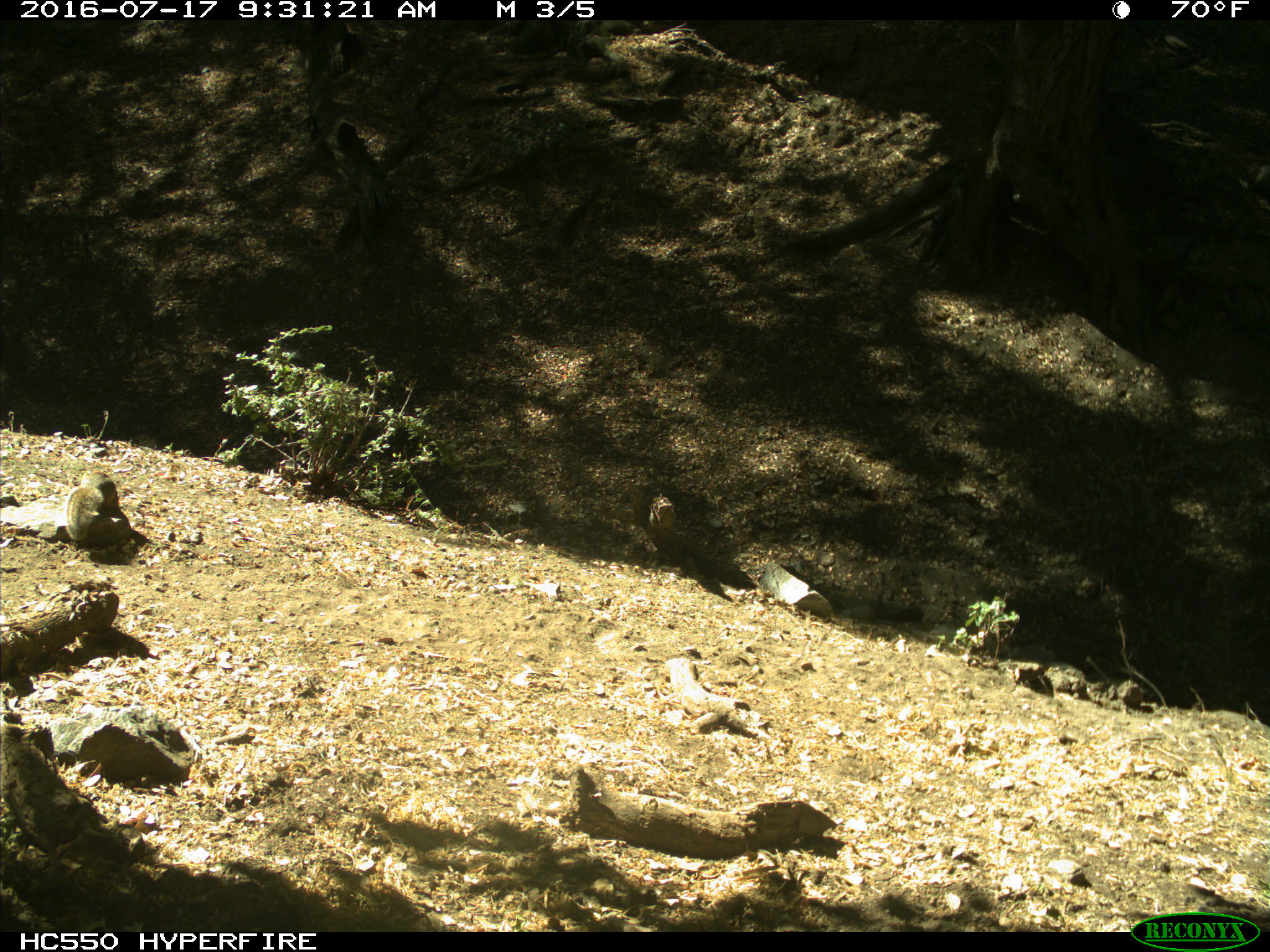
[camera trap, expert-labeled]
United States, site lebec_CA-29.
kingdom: Animalia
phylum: Chordata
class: Mammalia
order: Rodentia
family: Sciuridae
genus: Otospermophilus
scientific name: Otospermophilus beecheyi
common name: california ground squirrel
Otospermophilus beecheyi (california ground squirrel).